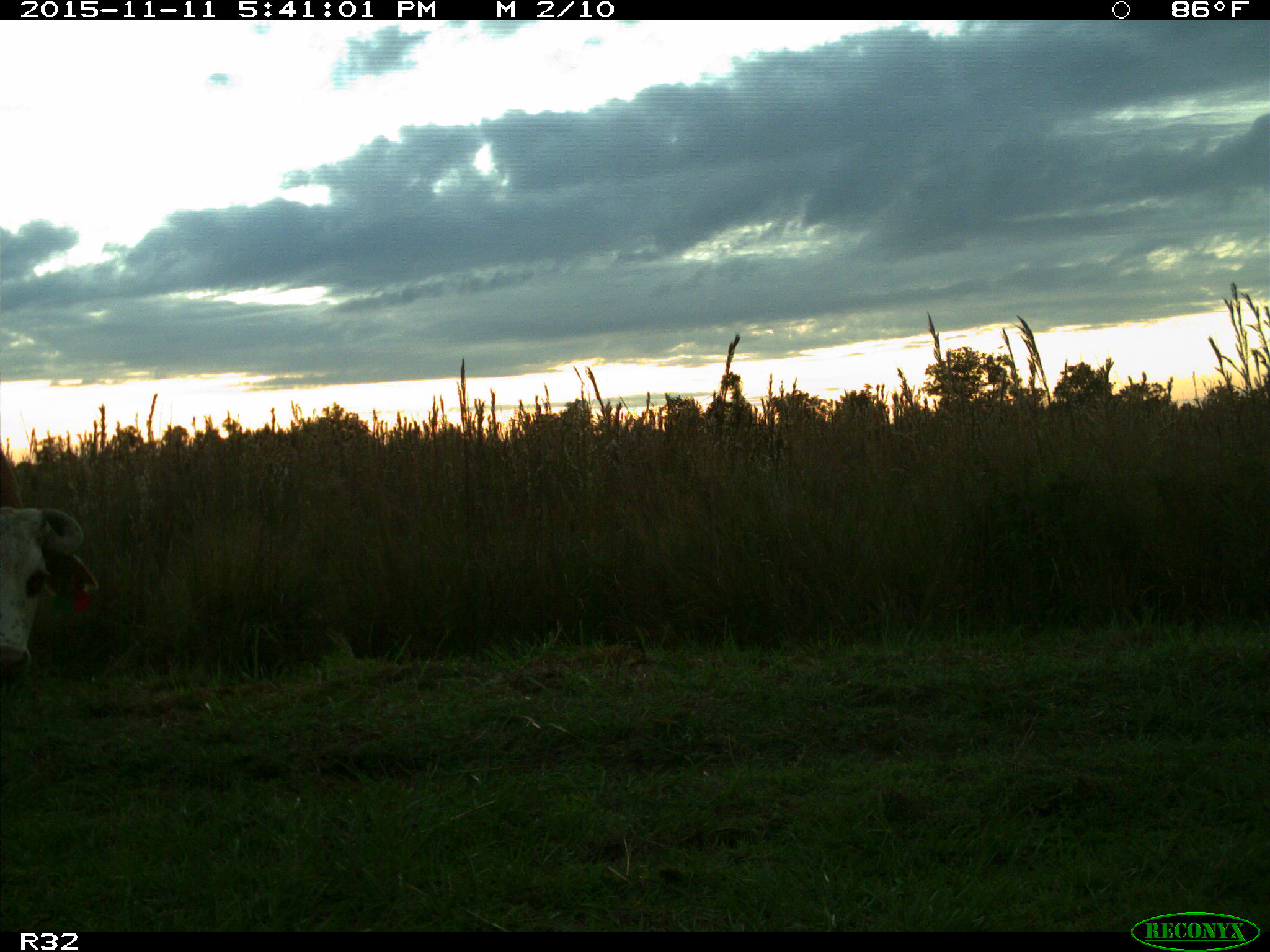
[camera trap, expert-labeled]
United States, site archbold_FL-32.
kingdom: Animalia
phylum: Chordata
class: Mammalia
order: Artiodactyla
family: Bovidae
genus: Bos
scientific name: Bos taurus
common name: domestic cow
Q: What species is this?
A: Bos taurus (domestic cow).